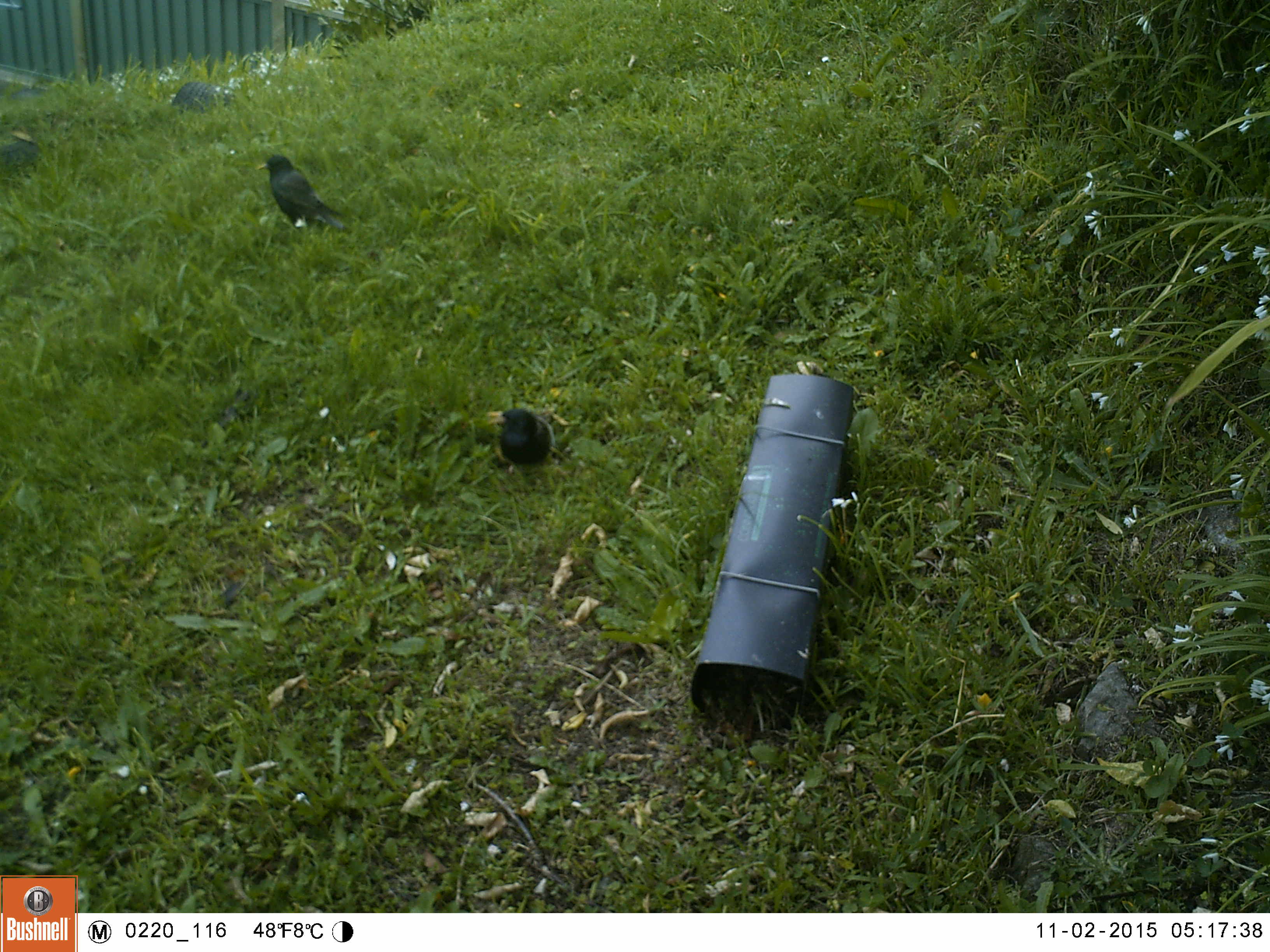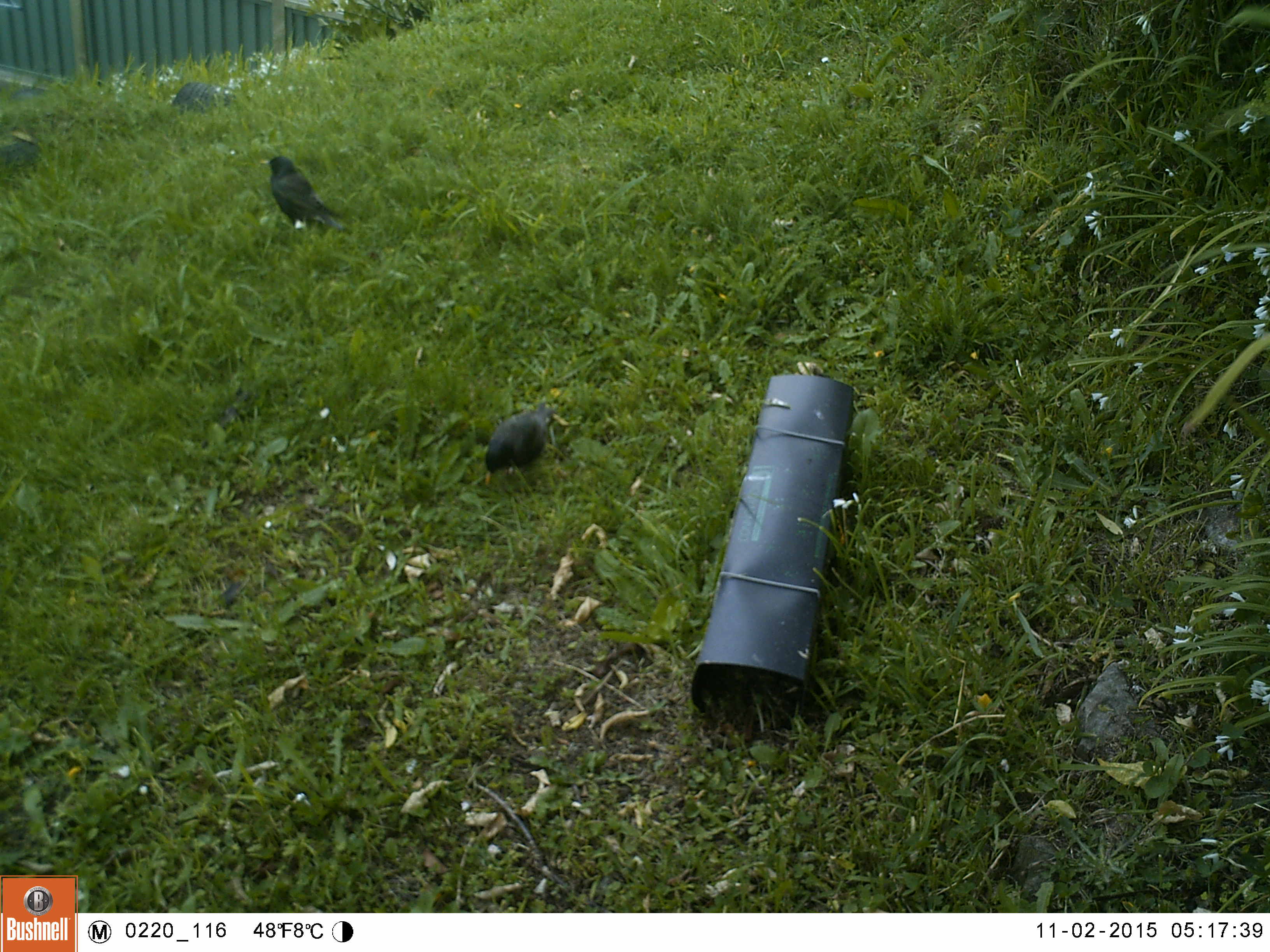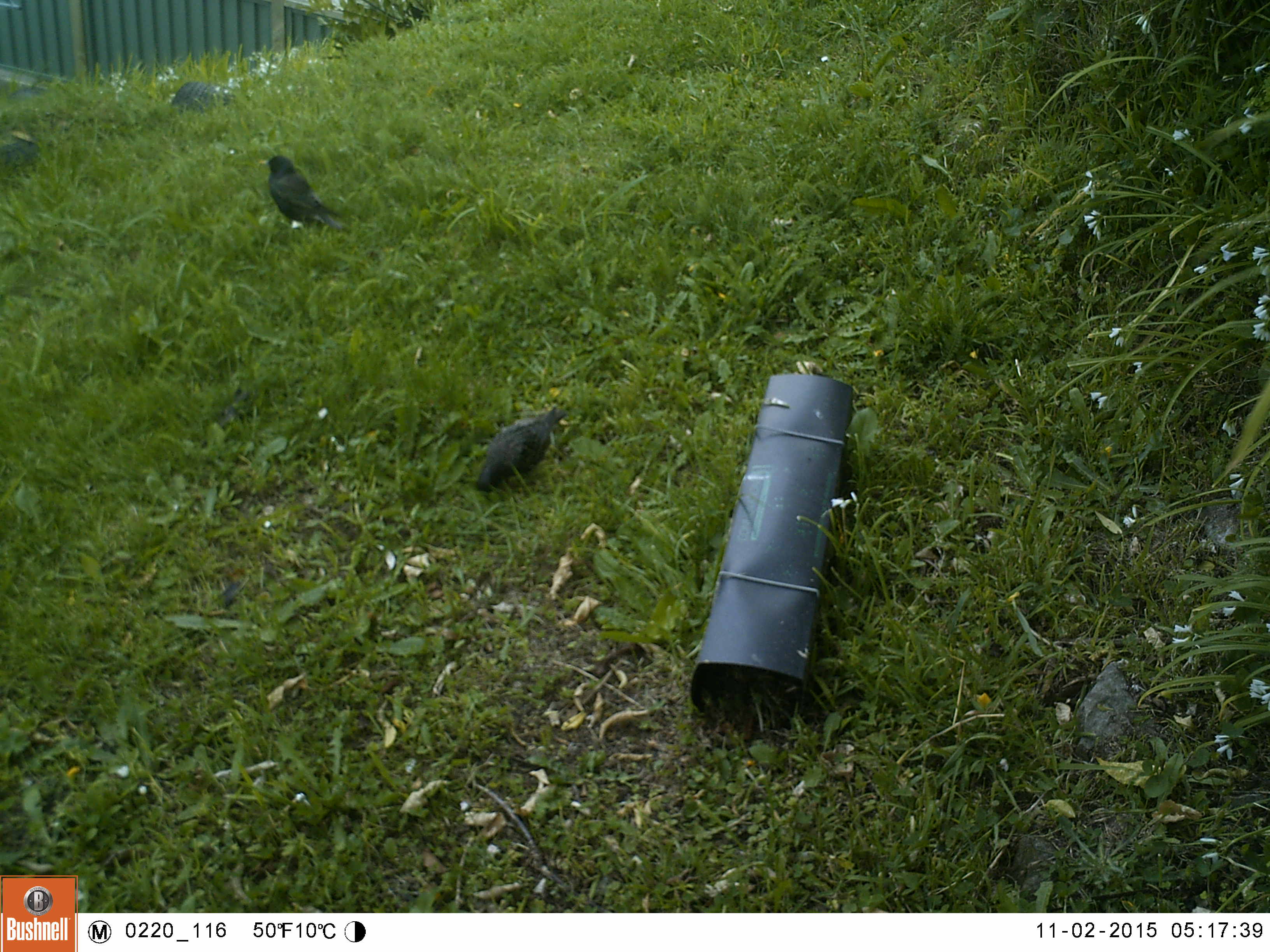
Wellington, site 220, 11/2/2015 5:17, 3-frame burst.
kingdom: Animalia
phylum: Chordata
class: Aves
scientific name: Aves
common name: bird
Bird (Aves).